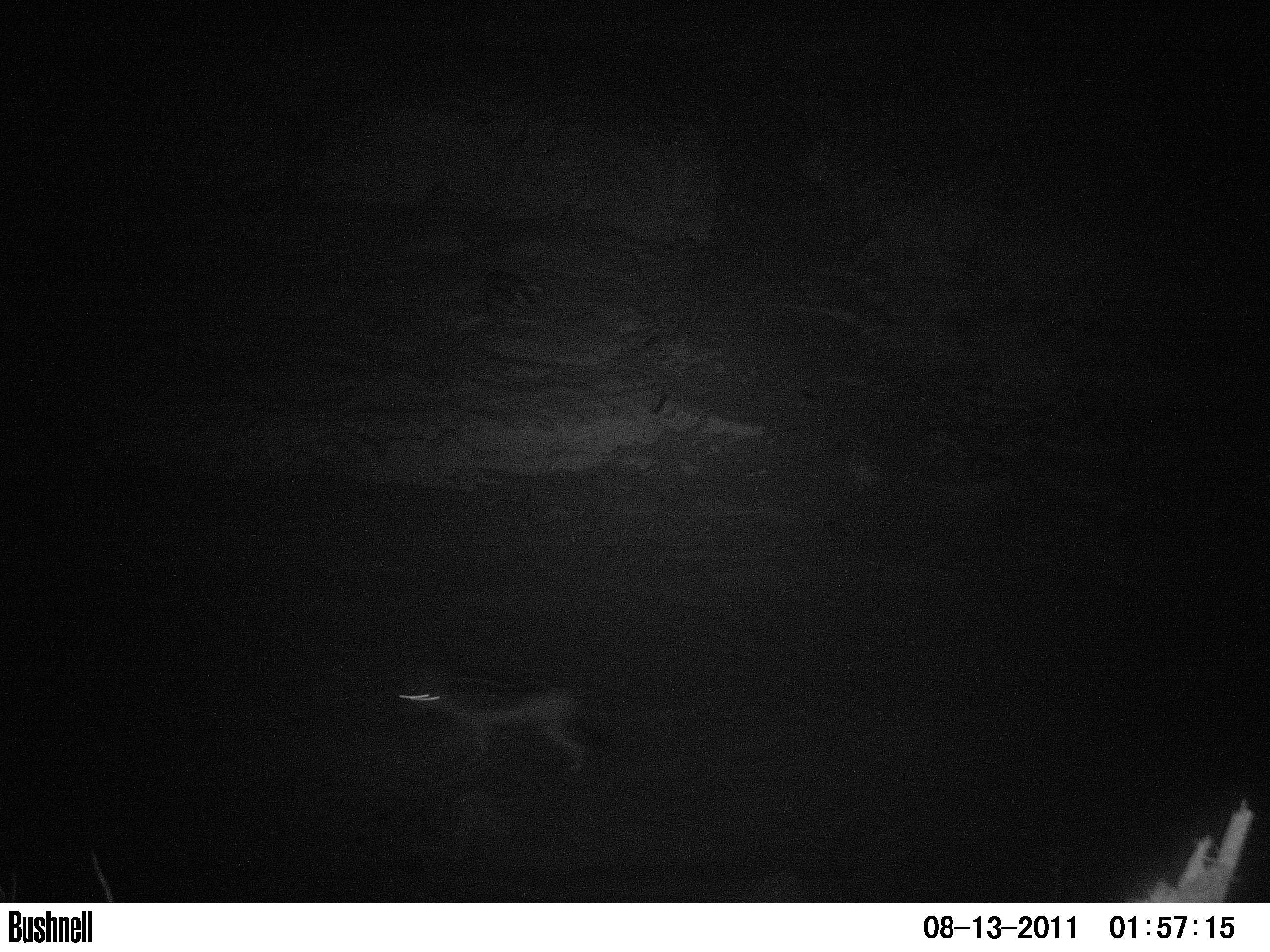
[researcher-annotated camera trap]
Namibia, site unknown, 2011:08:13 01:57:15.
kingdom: Animalia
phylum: Chordata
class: Mammalia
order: Carnivora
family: Canidae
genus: Lupulella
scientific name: Lupulella mesomelas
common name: black-backed jackal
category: canis mesomelas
Canis mesomelas (black-backed jackal) (Lupulella mesomelas).